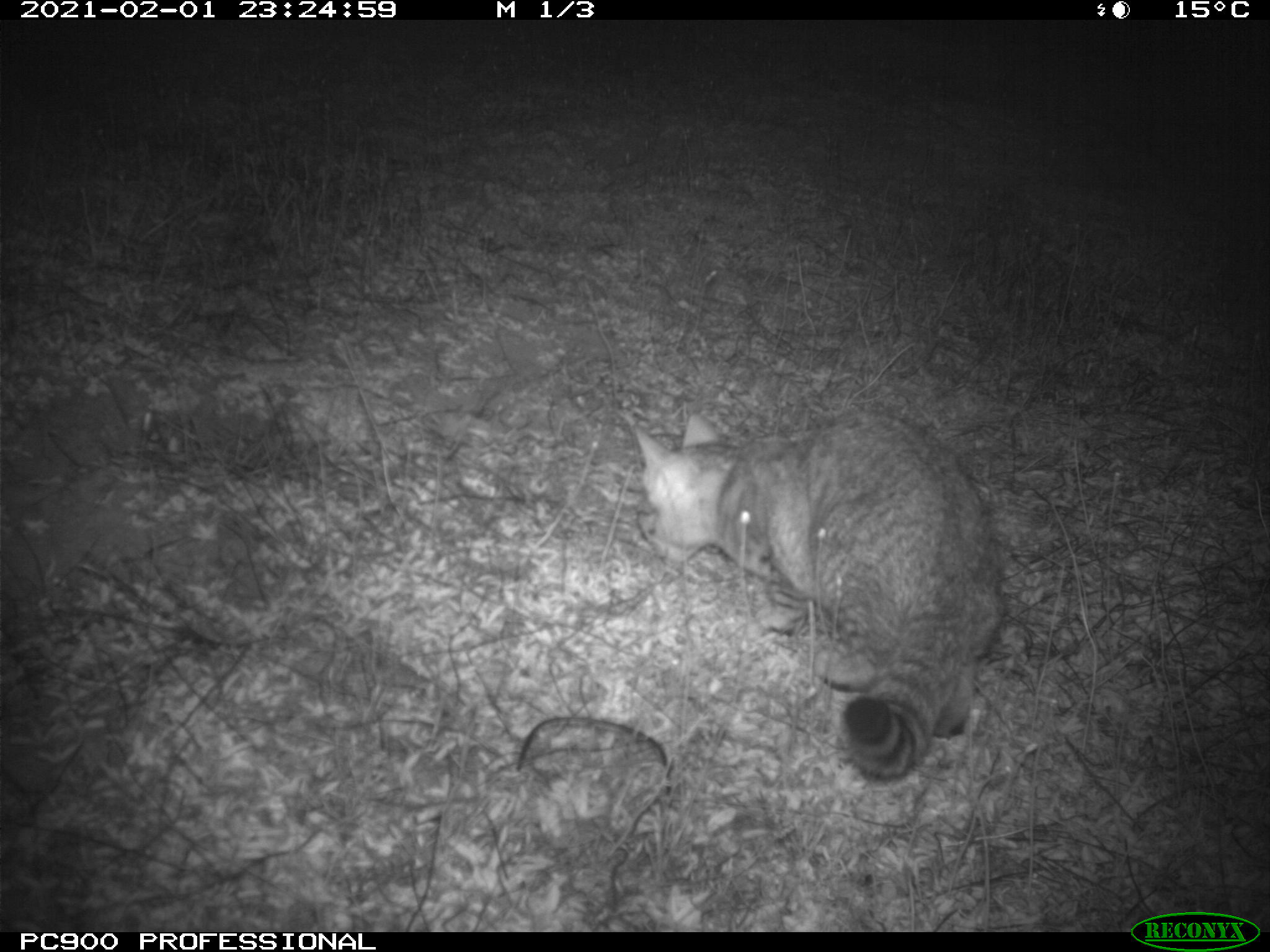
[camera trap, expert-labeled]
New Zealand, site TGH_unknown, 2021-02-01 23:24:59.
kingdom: Animalia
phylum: Chordata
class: Mammalia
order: Carnivora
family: Felidae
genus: Felis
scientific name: Felis catus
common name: domestic cat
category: cat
Cat (domestic cat) (Felis catus).